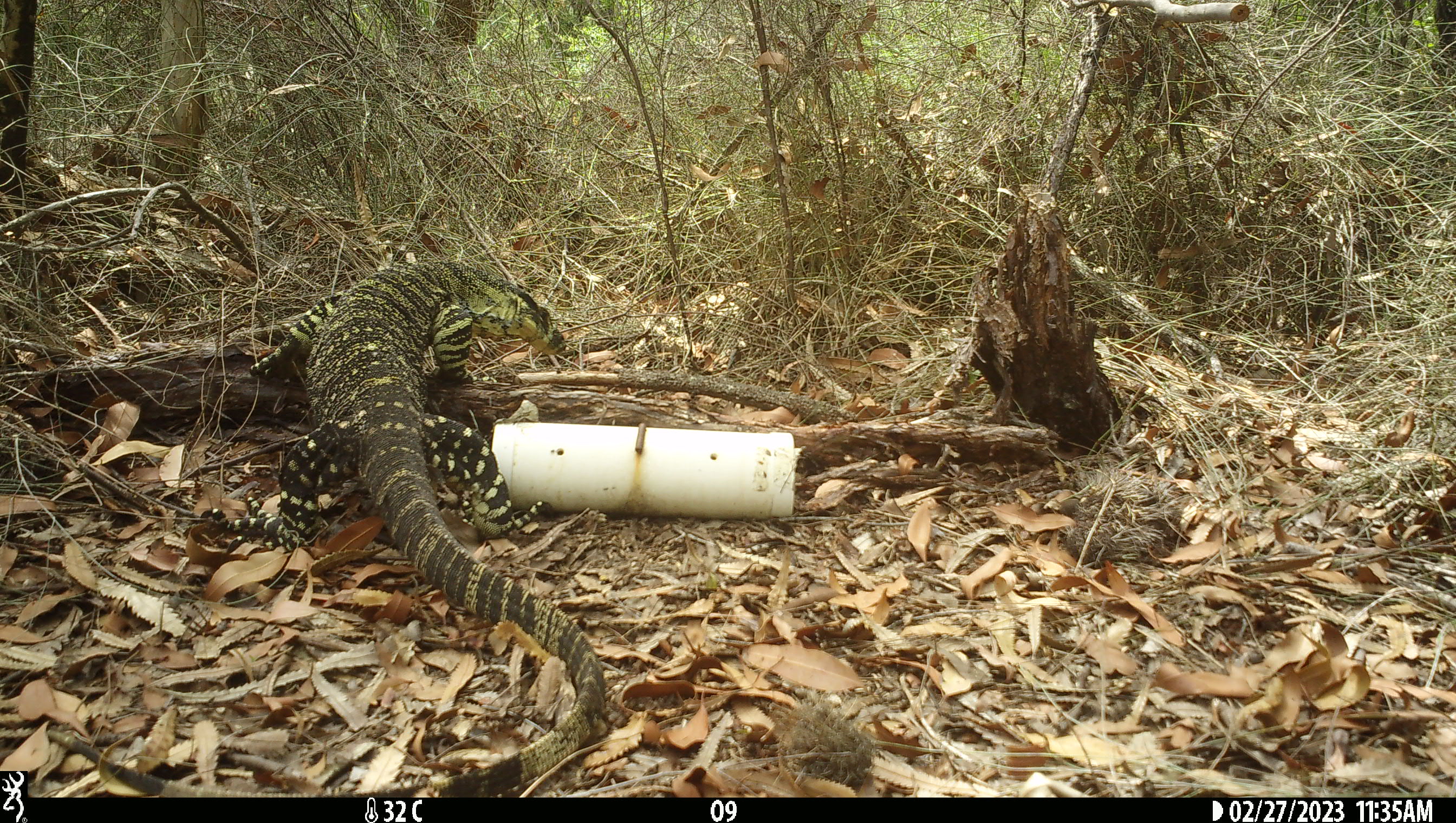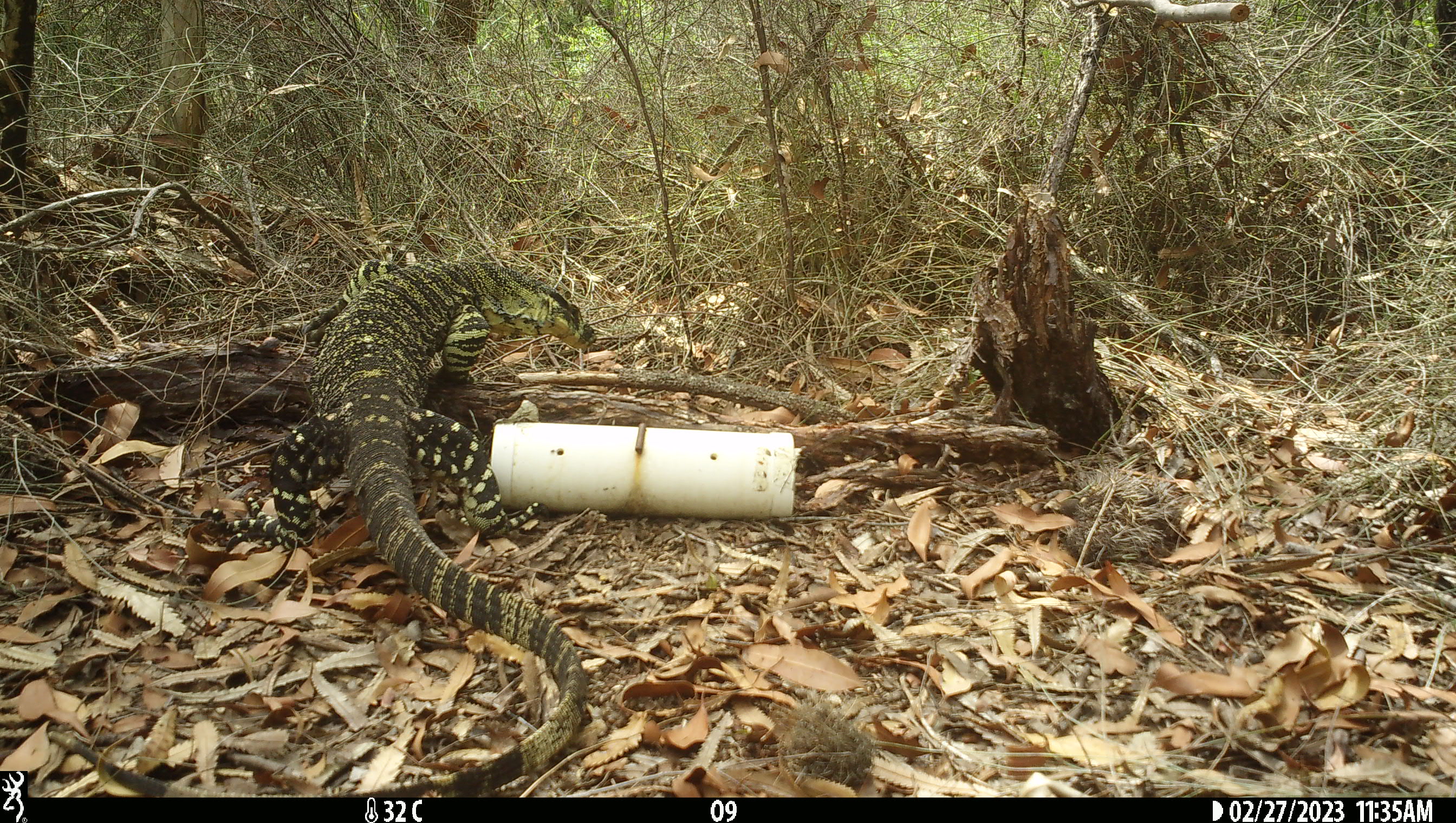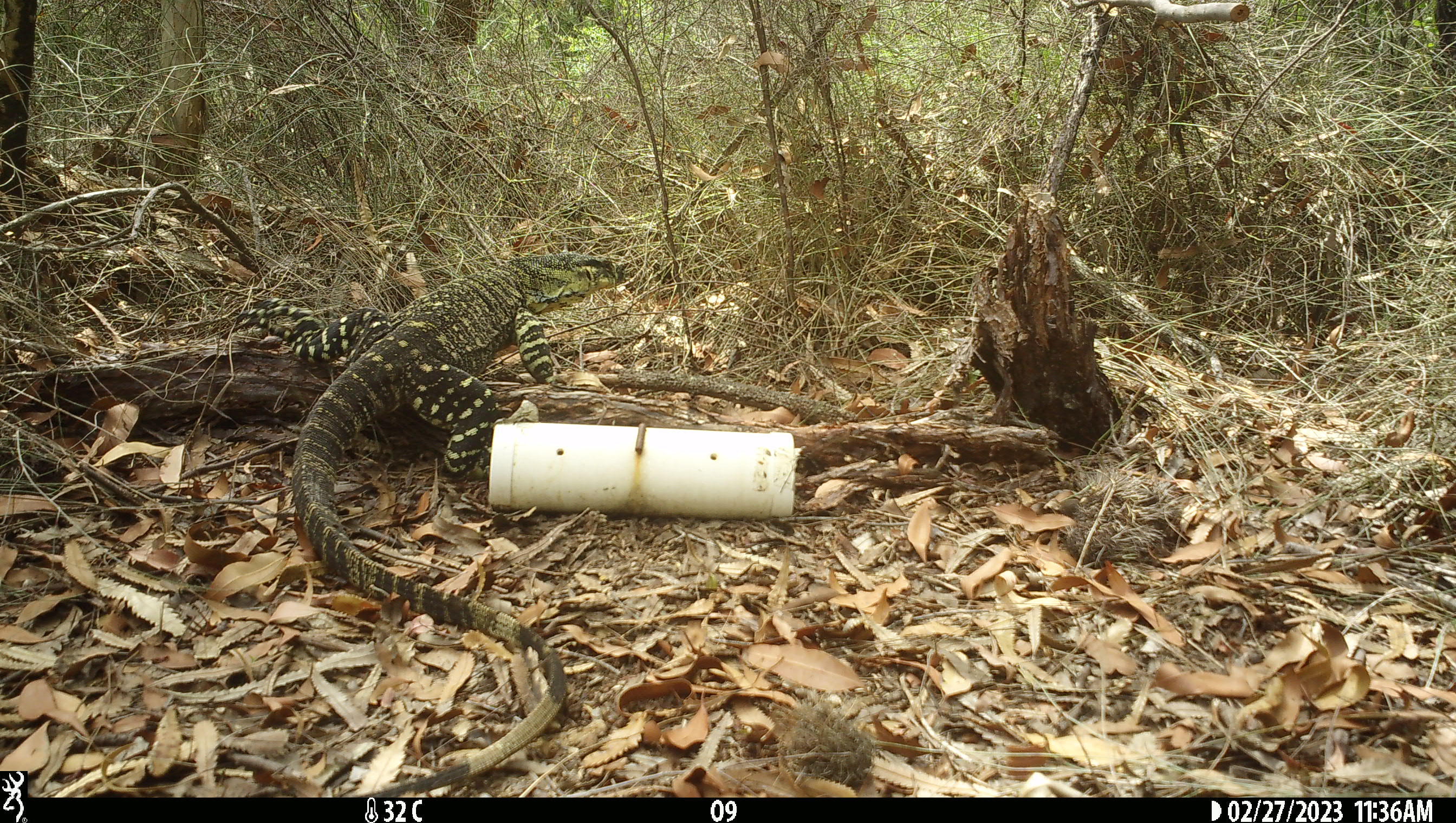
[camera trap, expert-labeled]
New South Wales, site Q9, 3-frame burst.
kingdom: Animalia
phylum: Chordata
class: Reptilia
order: Squamata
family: Varanidae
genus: Varanus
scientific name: Varanus varius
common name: lace monitor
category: goanna